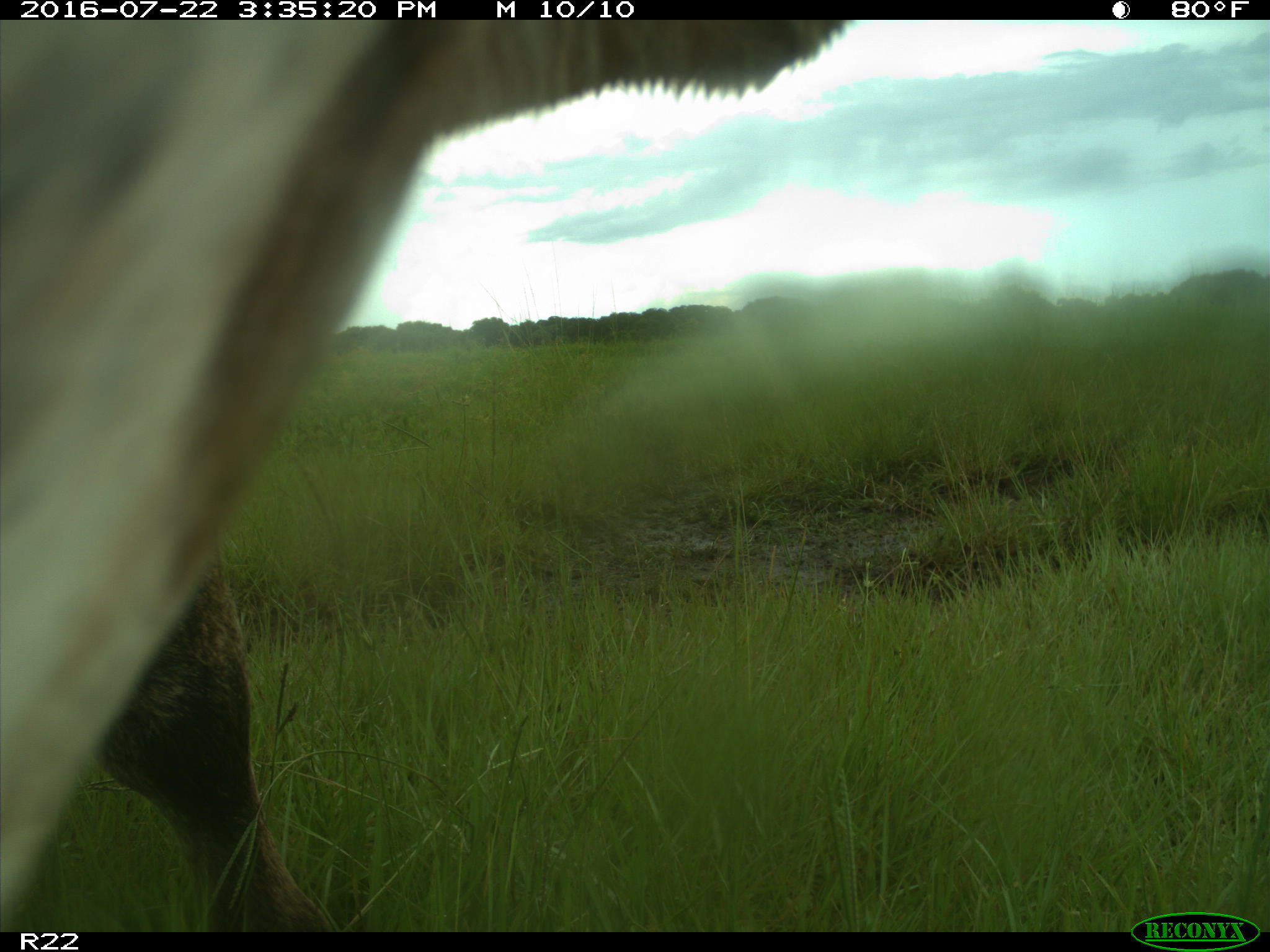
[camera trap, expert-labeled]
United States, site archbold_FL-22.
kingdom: Animalia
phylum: Chordata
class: Mammalia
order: Artiodactyla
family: Bovidae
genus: Bos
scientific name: Bos taurus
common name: domestic cow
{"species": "Bos taurus (domestic cow)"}